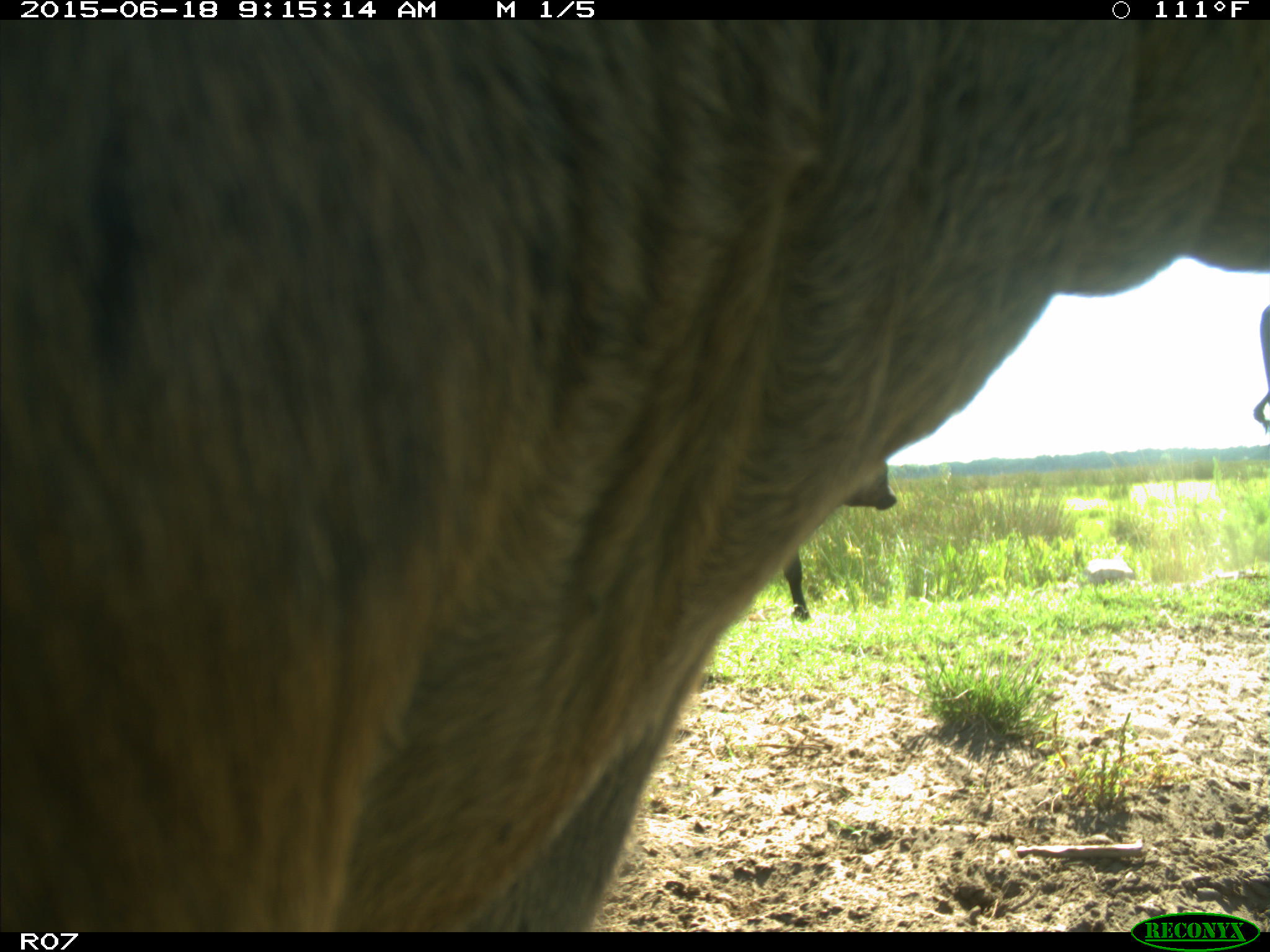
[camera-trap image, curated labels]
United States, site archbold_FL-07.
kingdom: Animalia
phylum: Chordata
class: Mammalia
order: Artiodactyla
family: Bovidae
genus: Bos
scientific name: Bos taurus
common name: domestic cow